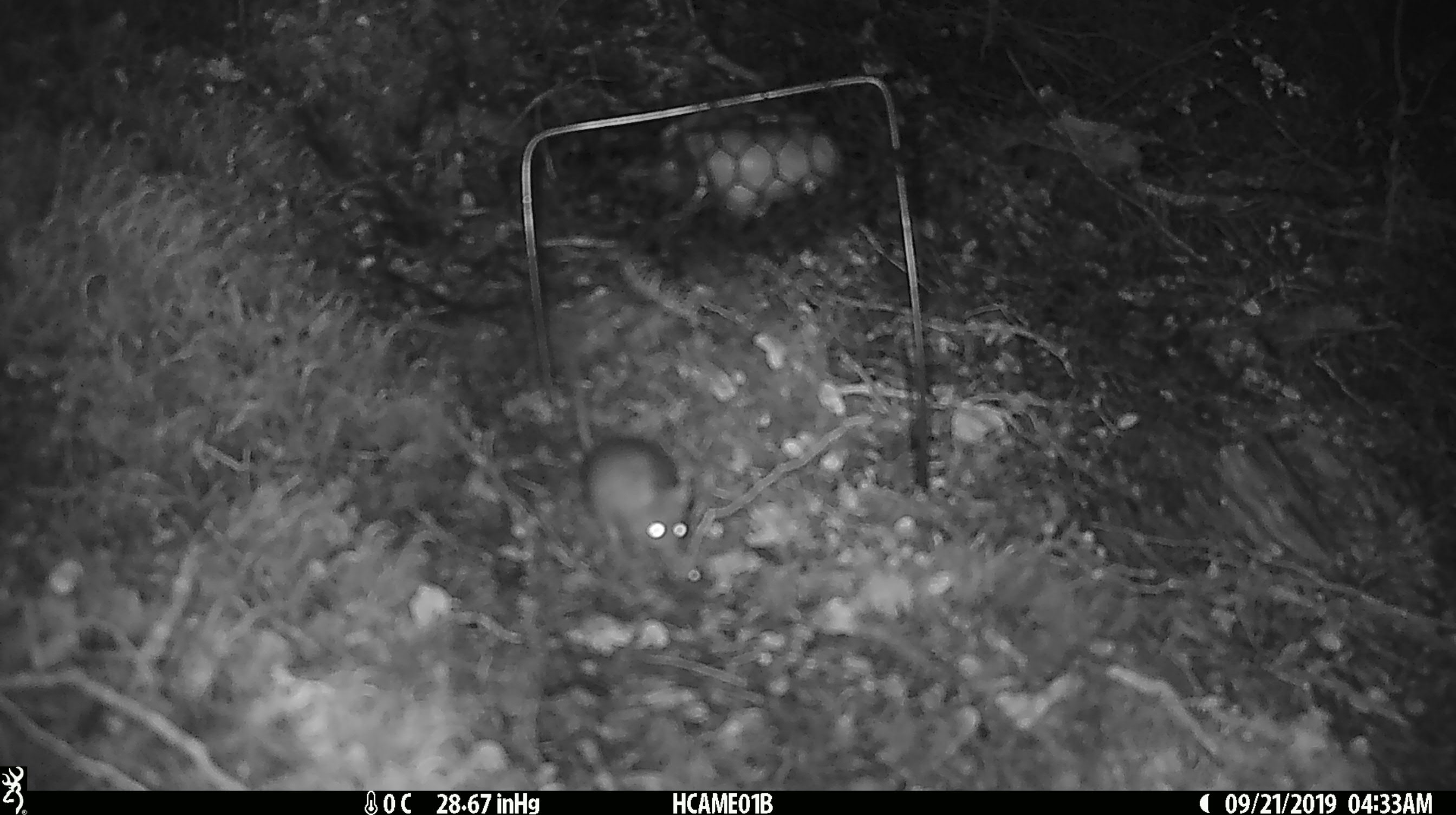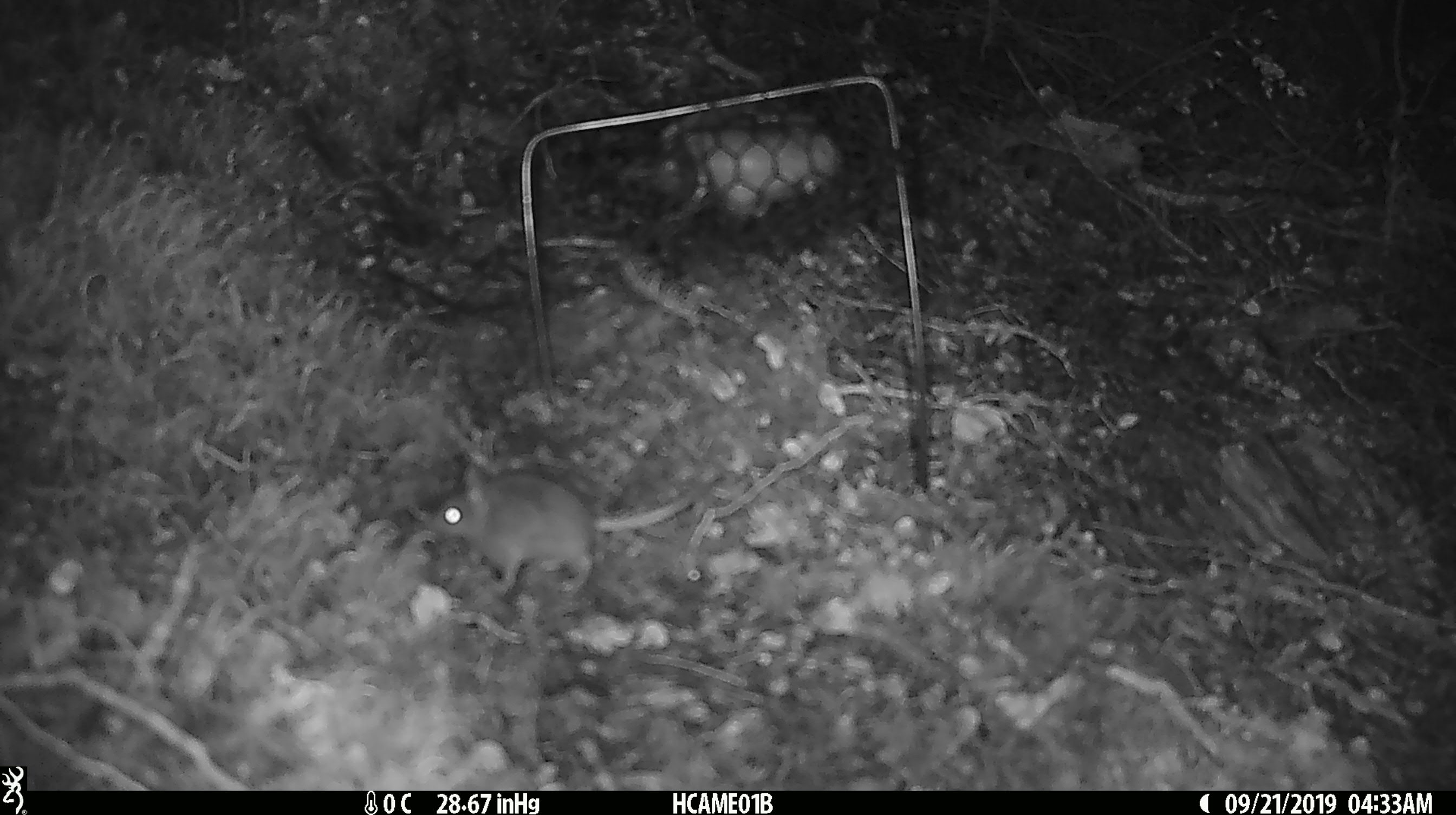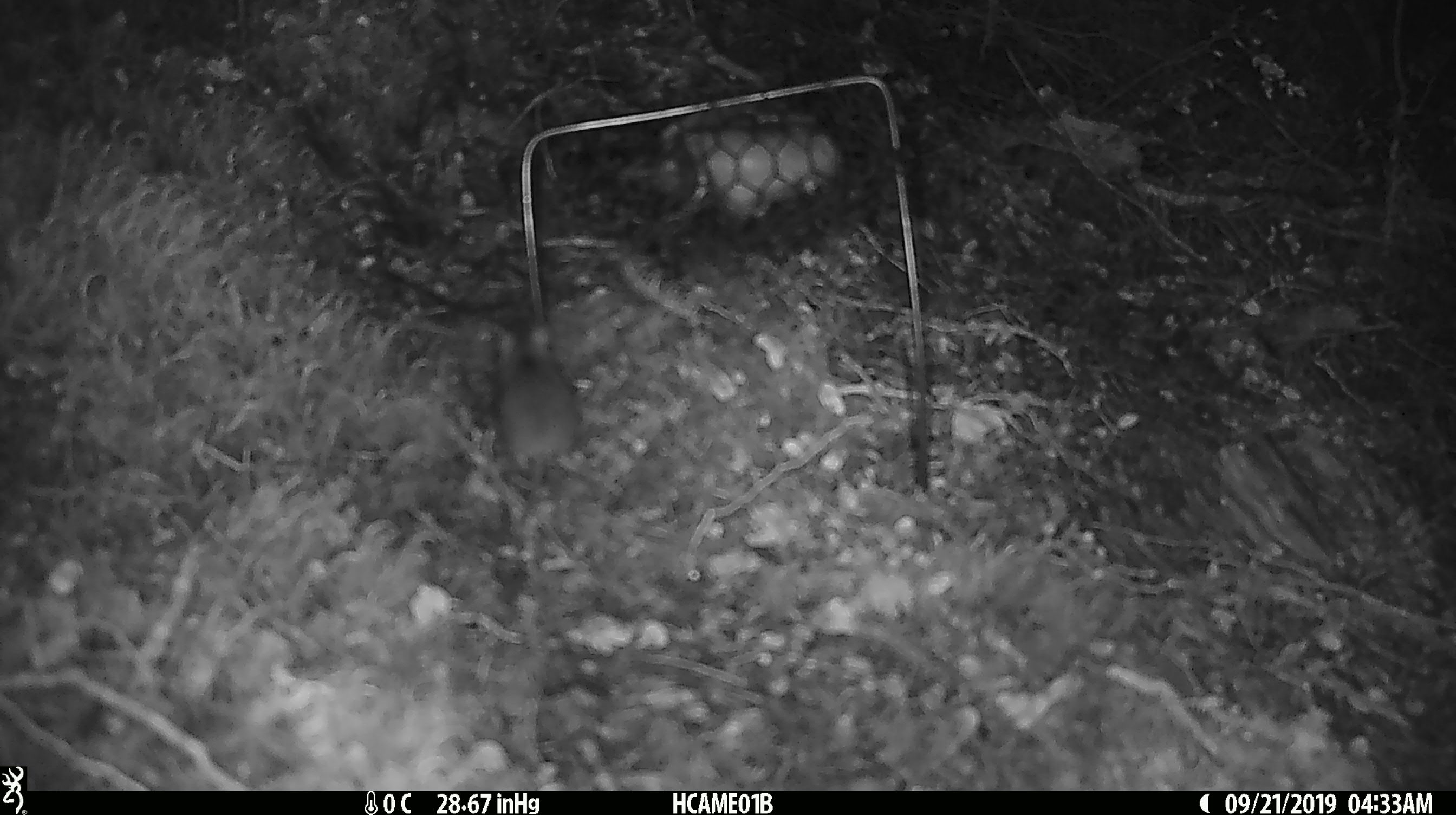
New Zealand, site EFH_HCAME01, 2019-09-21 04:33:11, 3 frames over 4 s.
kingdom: Animalia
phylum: Chordata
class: Mammalia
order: Rodentia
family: Muridae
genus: Mus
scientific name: Mus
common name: mouse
Mouse (Mus).